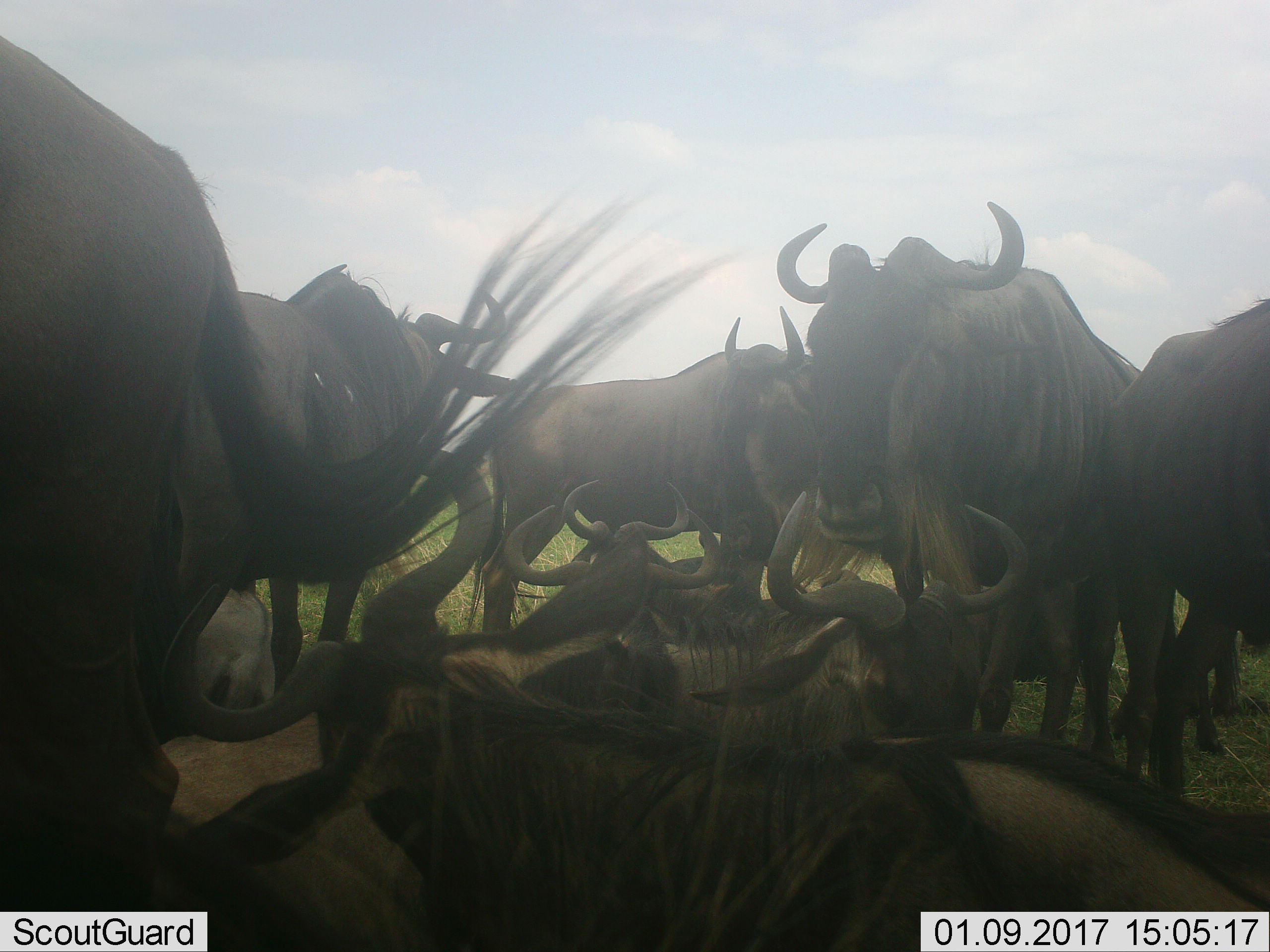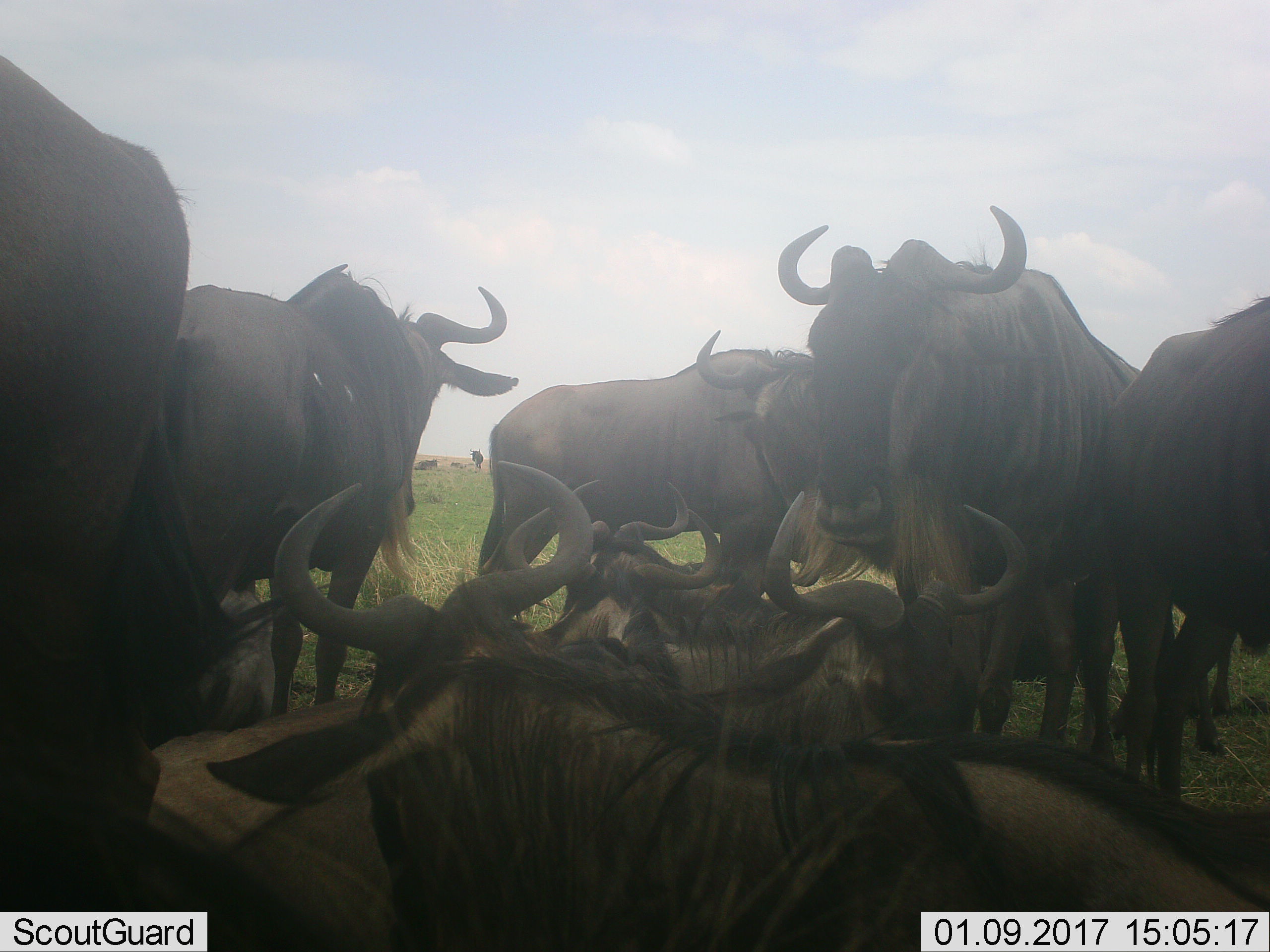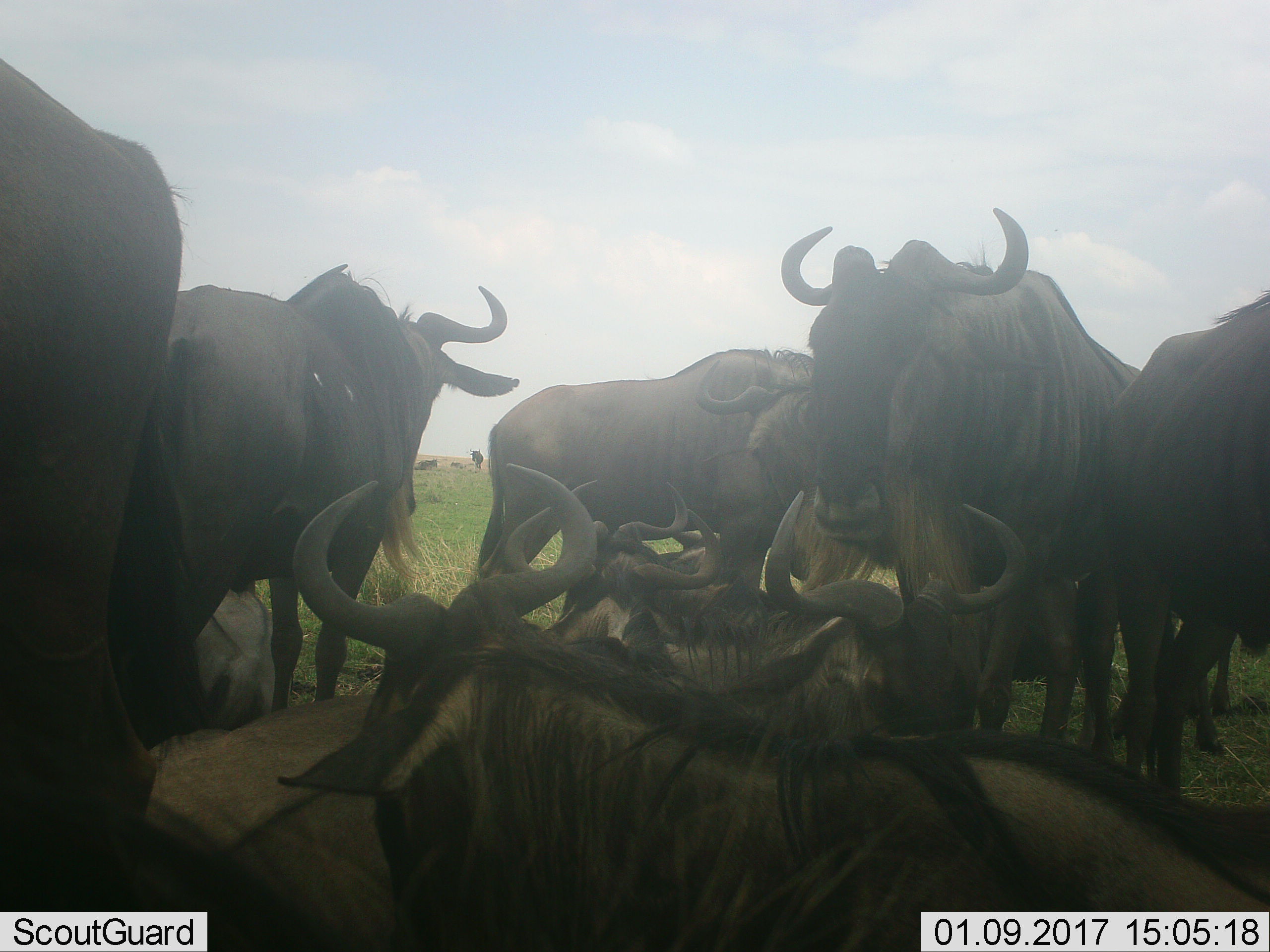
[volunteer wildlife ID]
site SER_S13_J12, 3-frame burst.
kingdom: Animalia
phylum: Chordata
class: Mammalia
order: Artiodactyla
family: Bovidae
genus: Connochaetes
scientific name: Connochaetes taurinus taurinus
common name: blue wildebeest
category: wildebeestblue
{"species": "wildebeestblue (blue wildebeest) (Connochaetes taurinus taurinus)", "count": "11-50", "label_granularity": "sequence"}